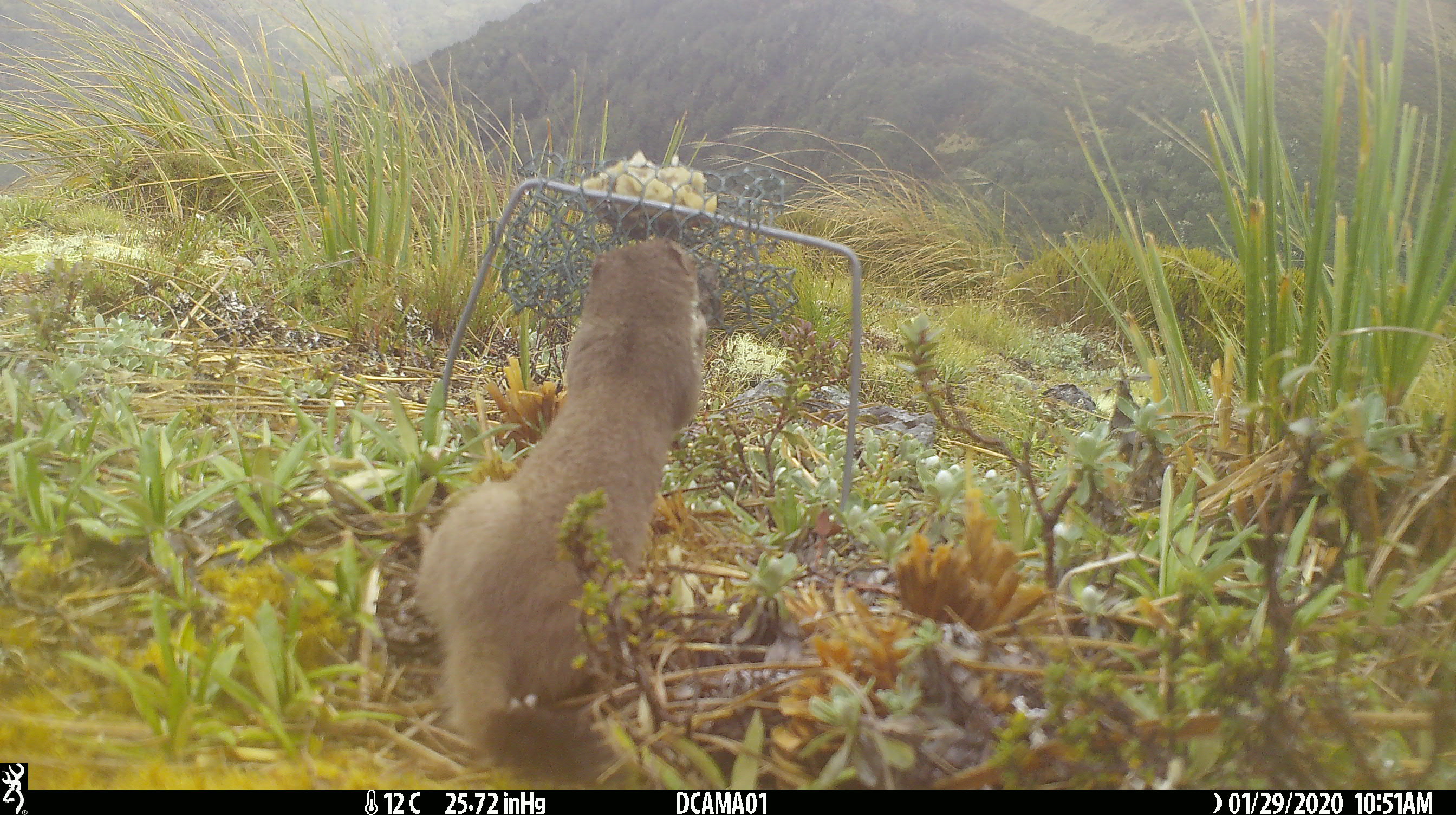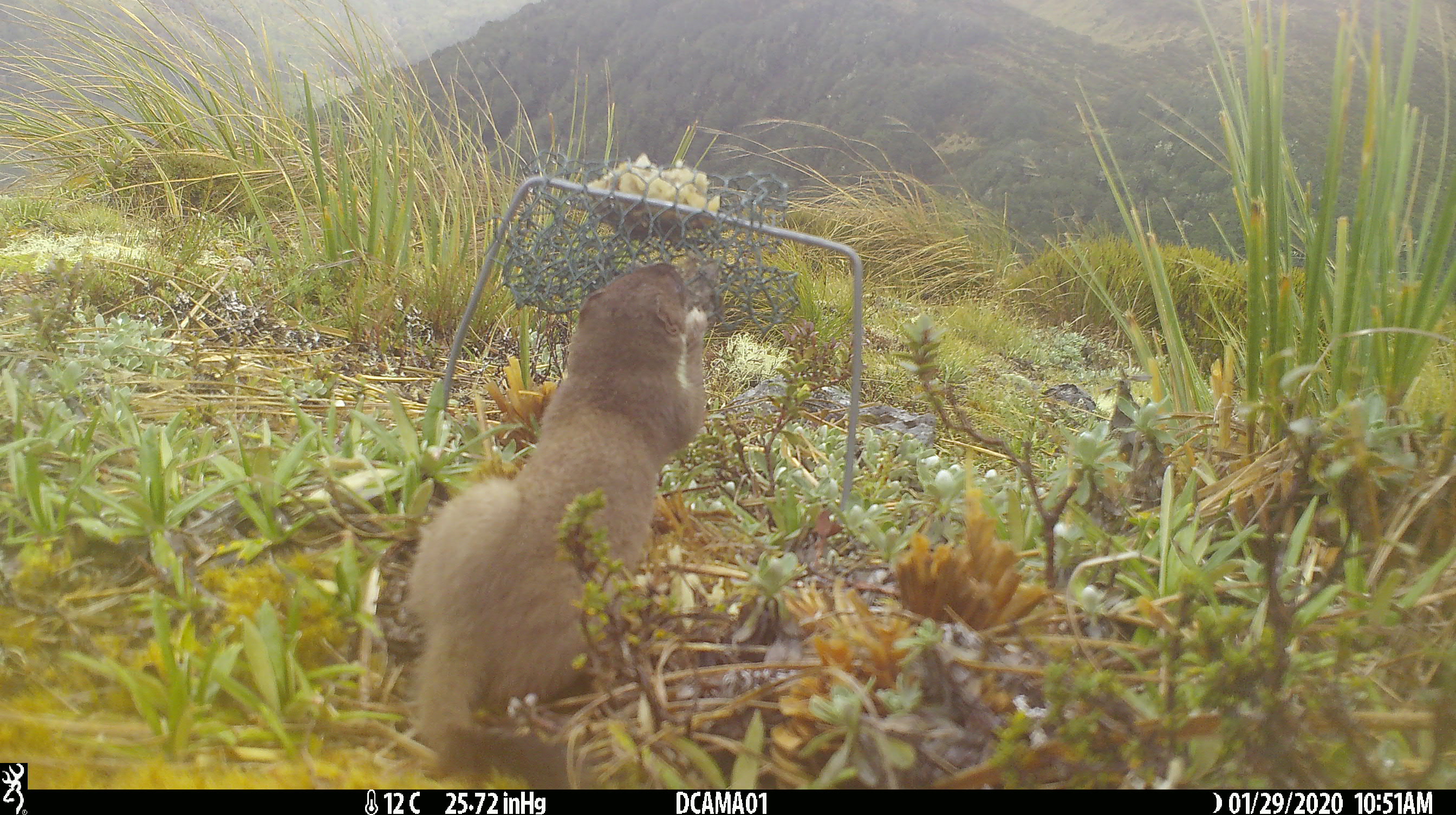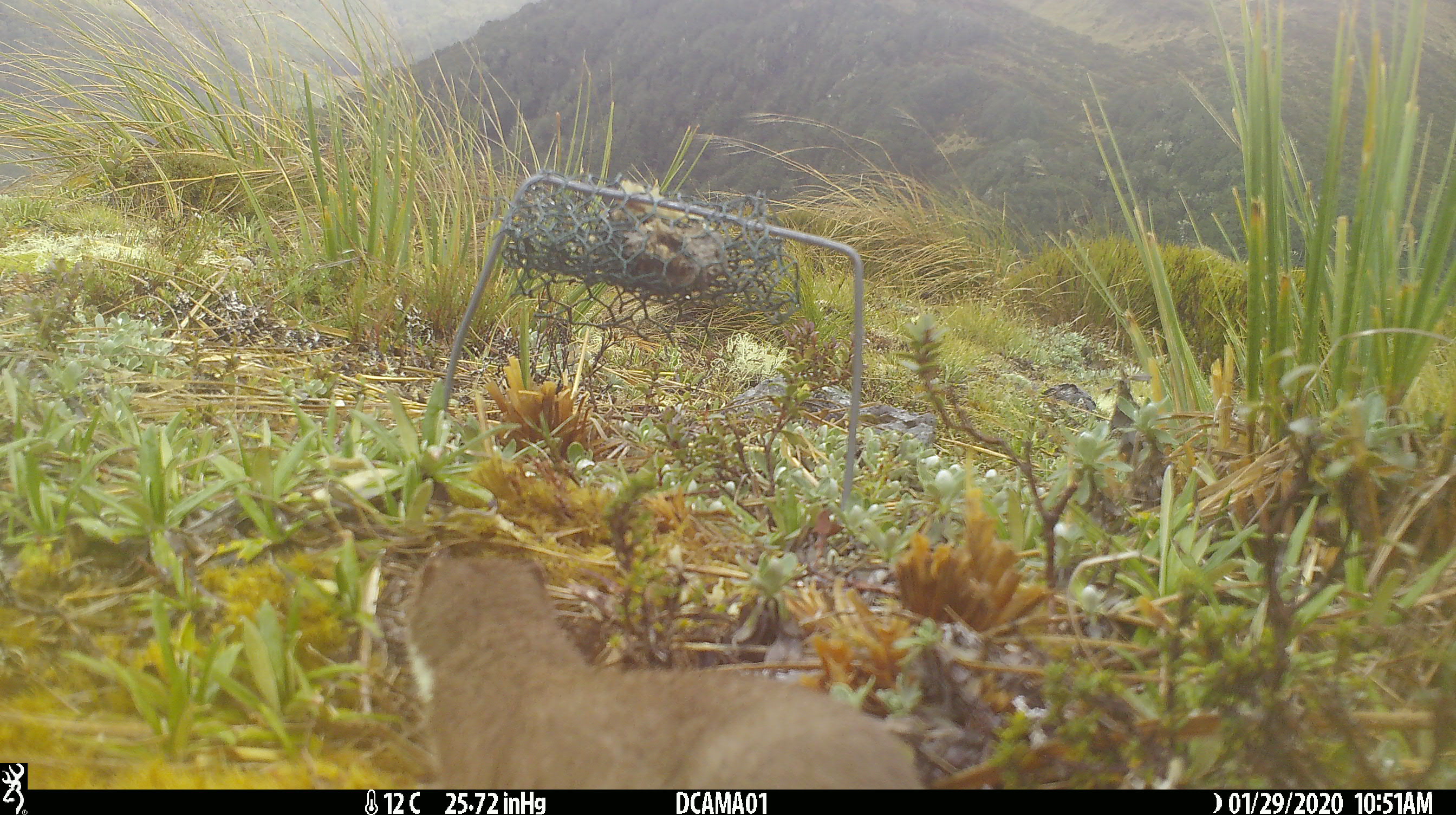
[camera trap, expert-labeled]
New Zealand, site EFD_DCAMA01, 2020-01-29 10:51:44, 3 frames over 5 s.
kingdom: Animalia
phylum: Chordata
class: Mammalia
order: Carnivora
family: Mustelidae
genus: Mustela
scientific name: Mustela erminea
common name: stoat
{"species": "stoat (Mustela erminea)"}